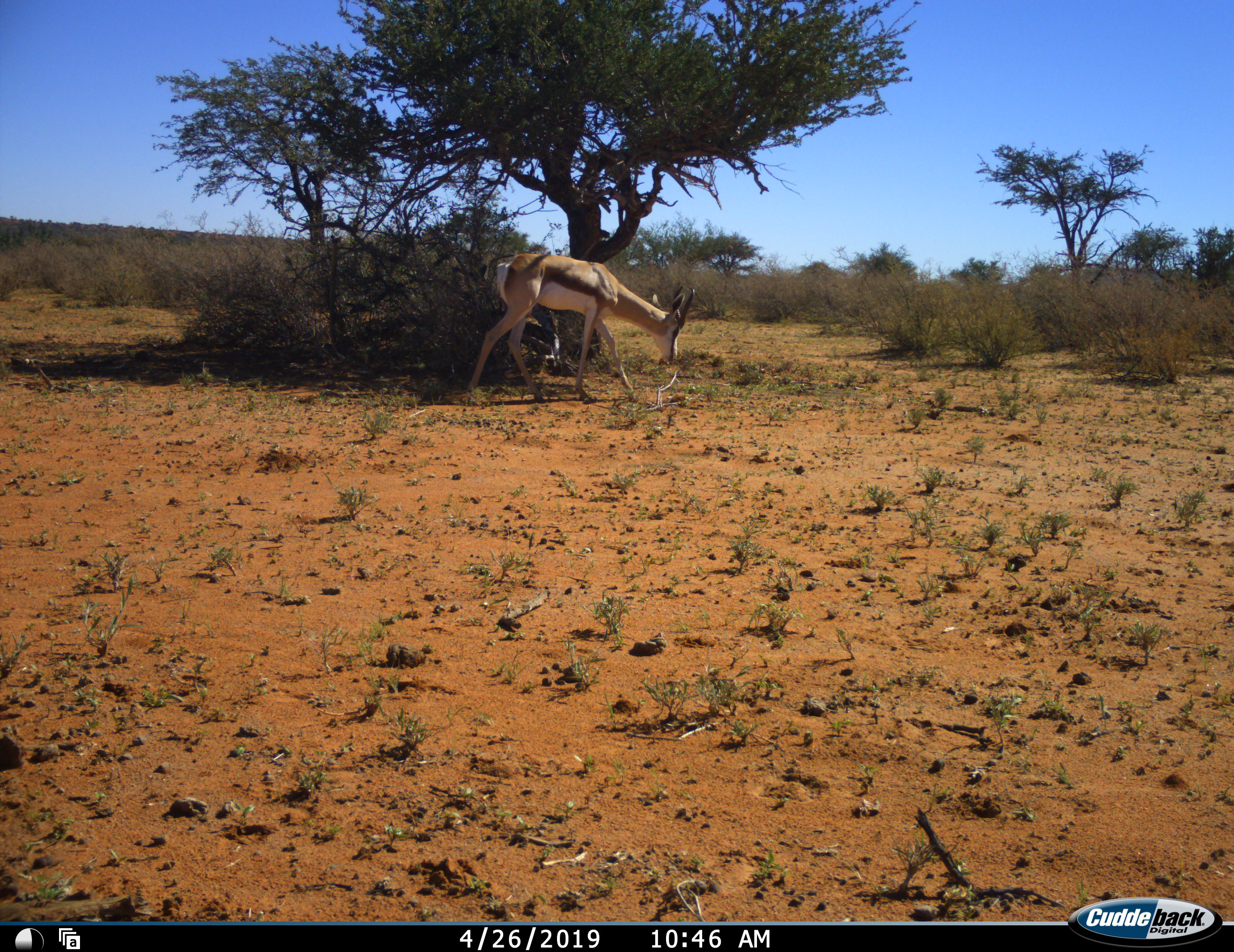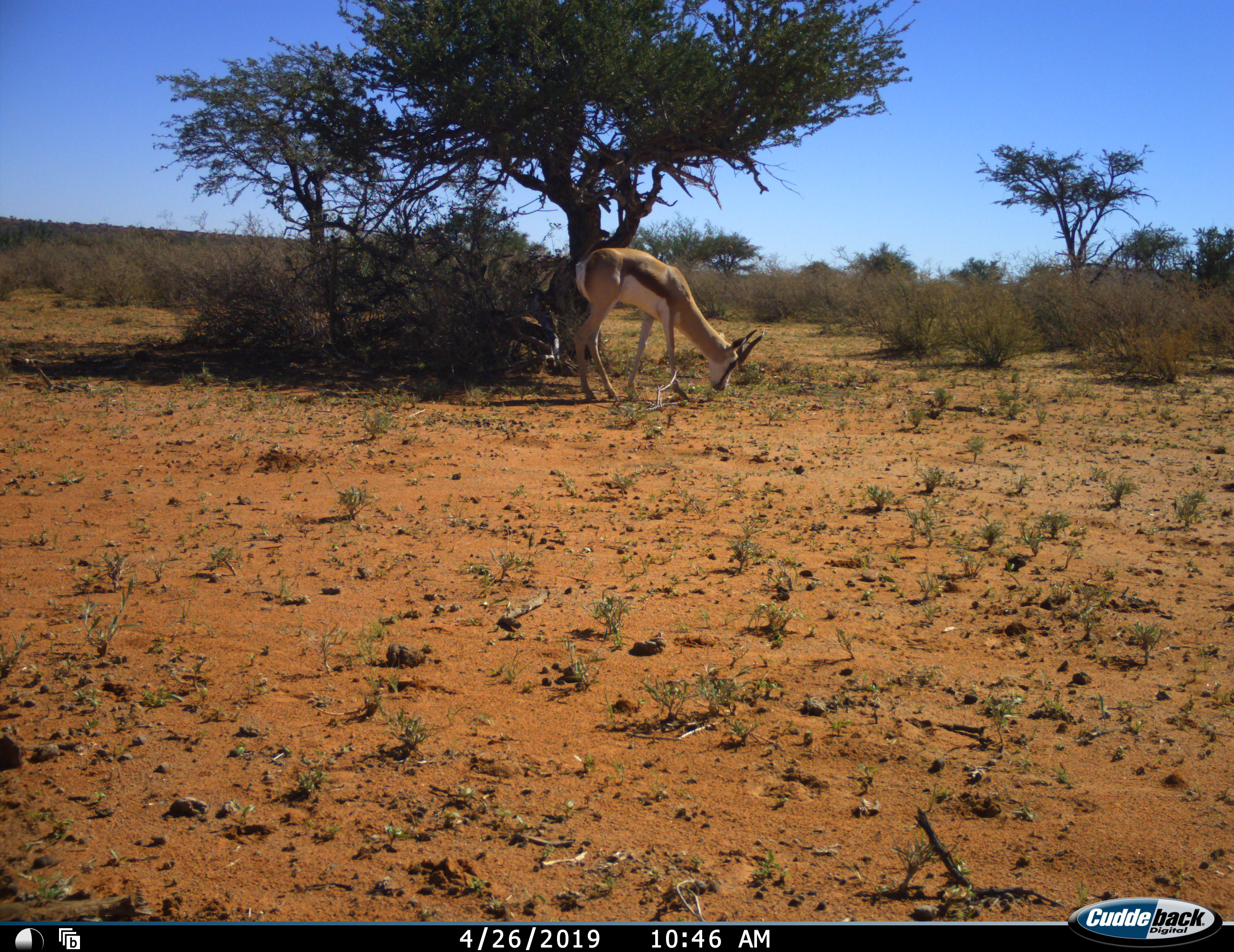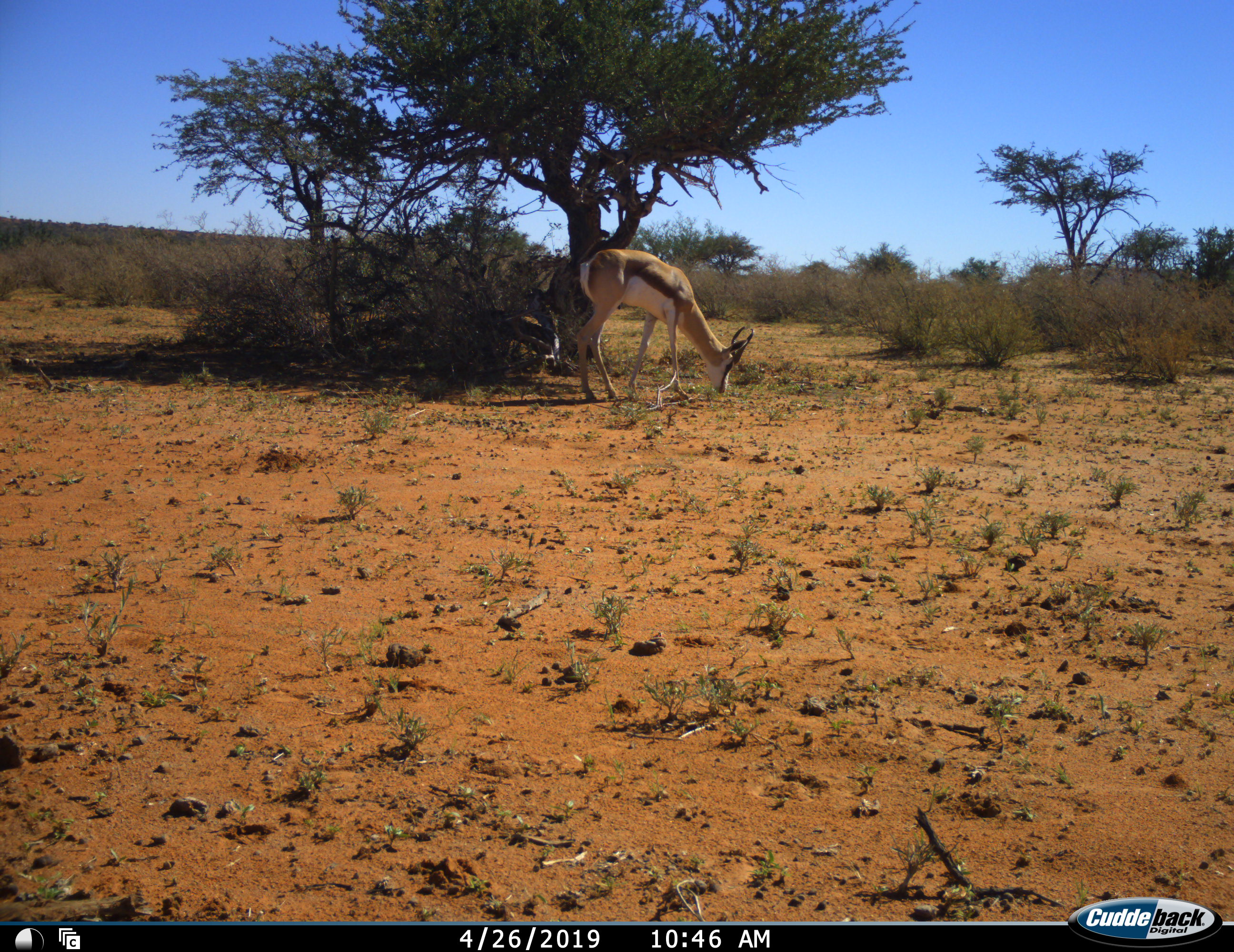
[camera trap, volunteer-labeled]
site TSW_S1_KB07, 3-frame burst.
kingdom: Animalia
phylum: Chordata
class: Mammalia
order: Artiodactyla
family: Bovidae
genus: Antidorcas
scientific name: Antidorcas marsupialis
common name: springbok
Springbok (Antidorcas marsupialis), count 1. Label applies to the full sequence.